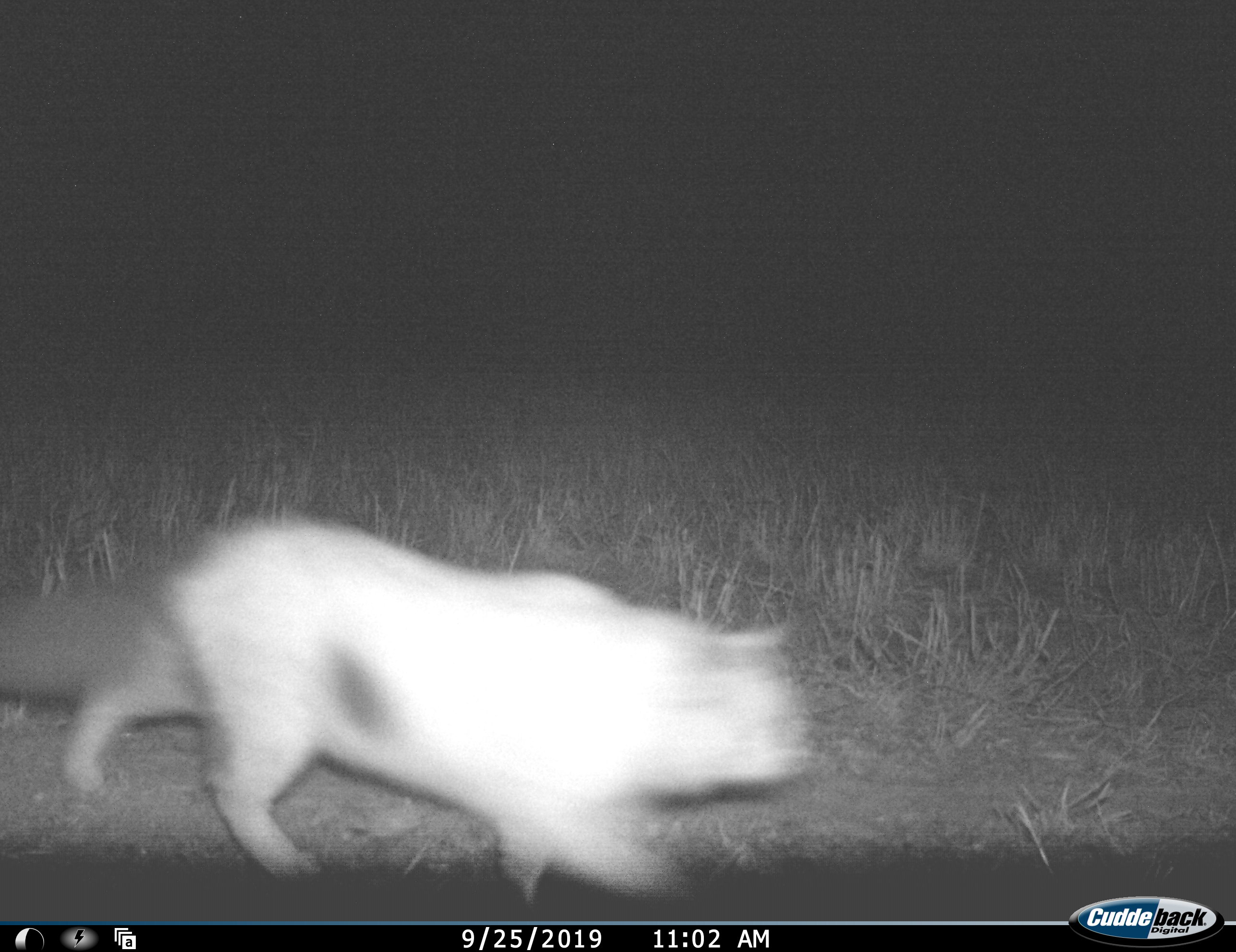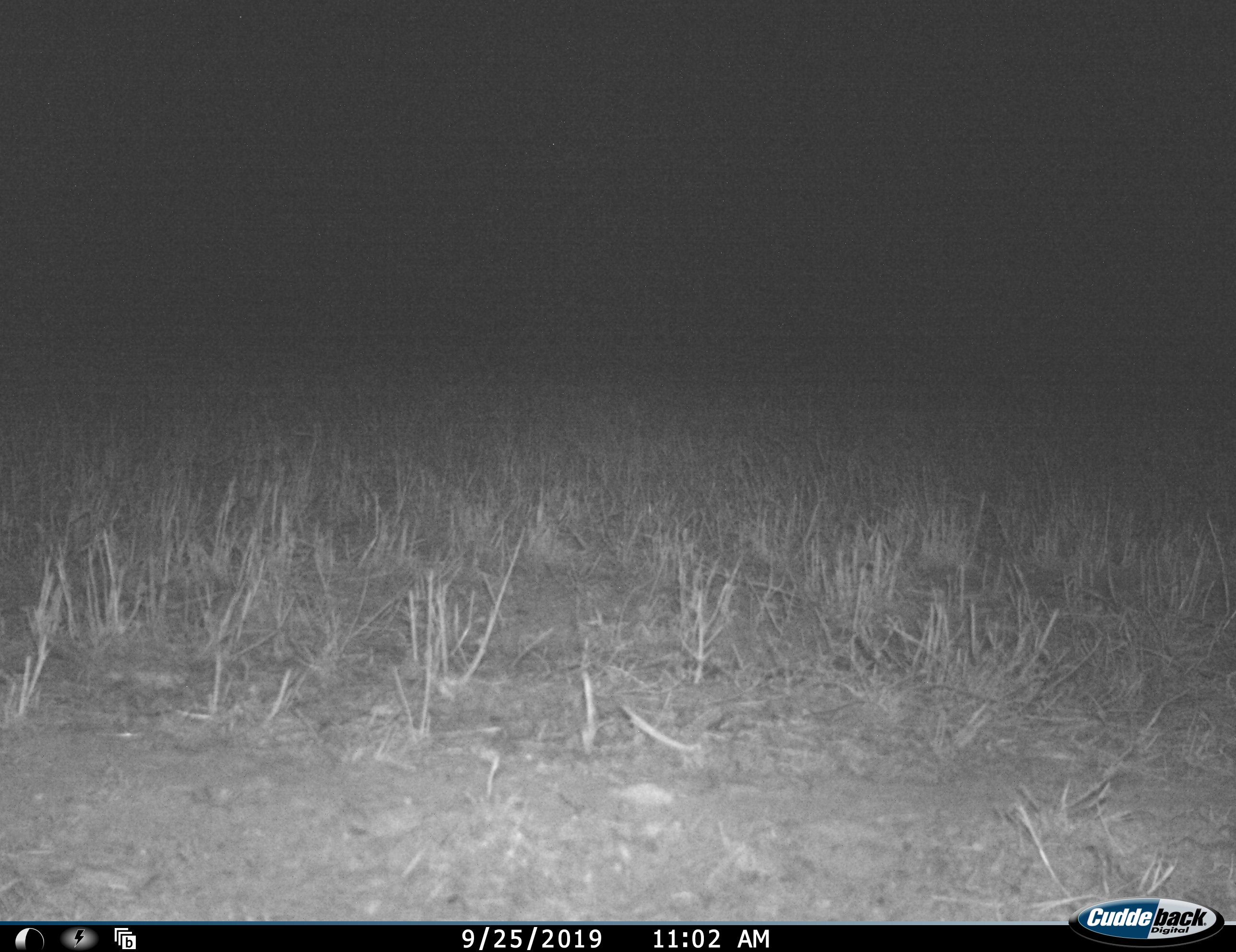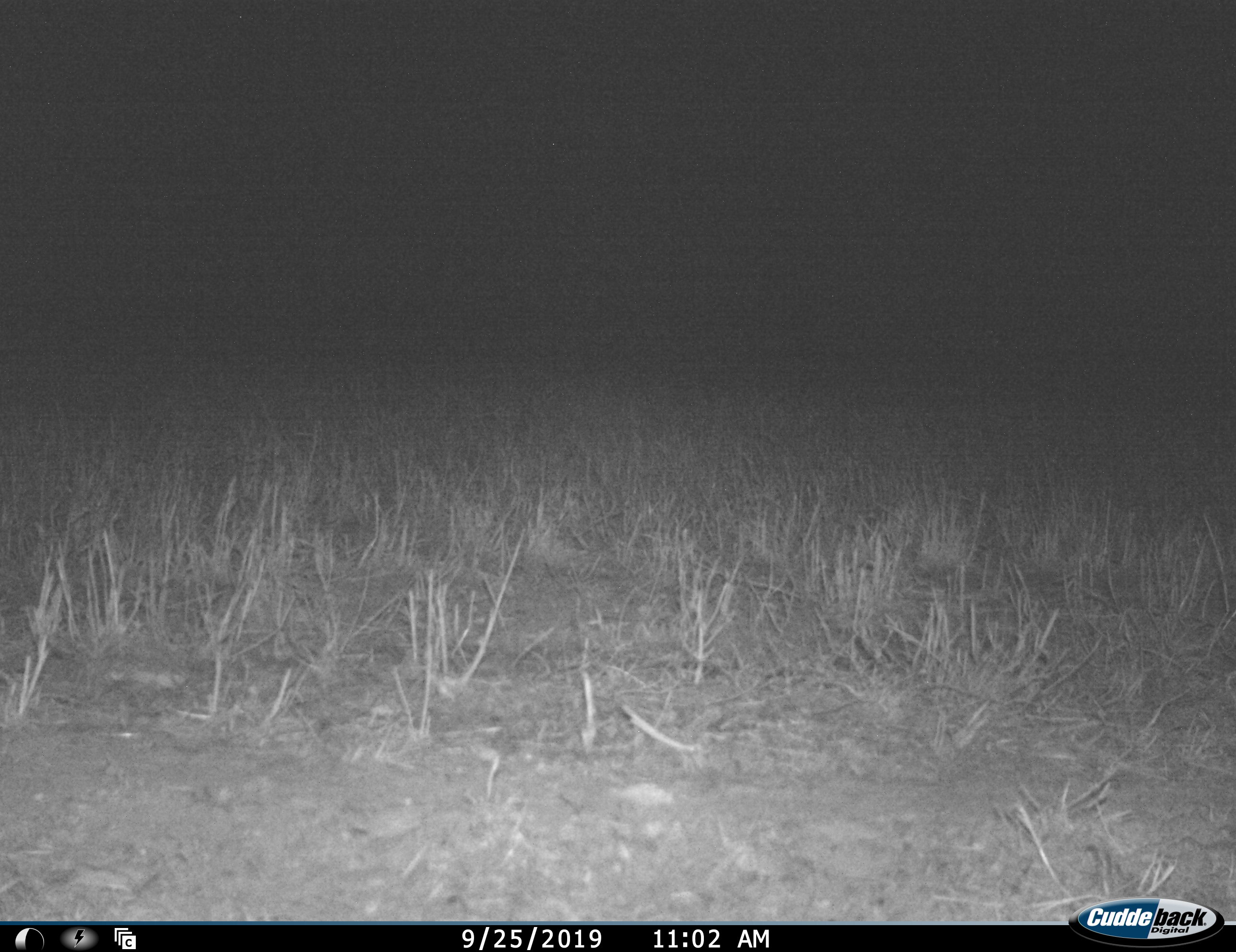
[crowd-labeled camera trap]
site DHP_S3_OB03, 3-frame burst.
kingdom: Animalia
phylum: Chordata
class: Mammalia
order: Carnivora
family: Felidae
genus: Felis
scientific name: Felis lybica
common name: african wild cat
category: africanwildcat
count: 1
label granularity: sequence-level